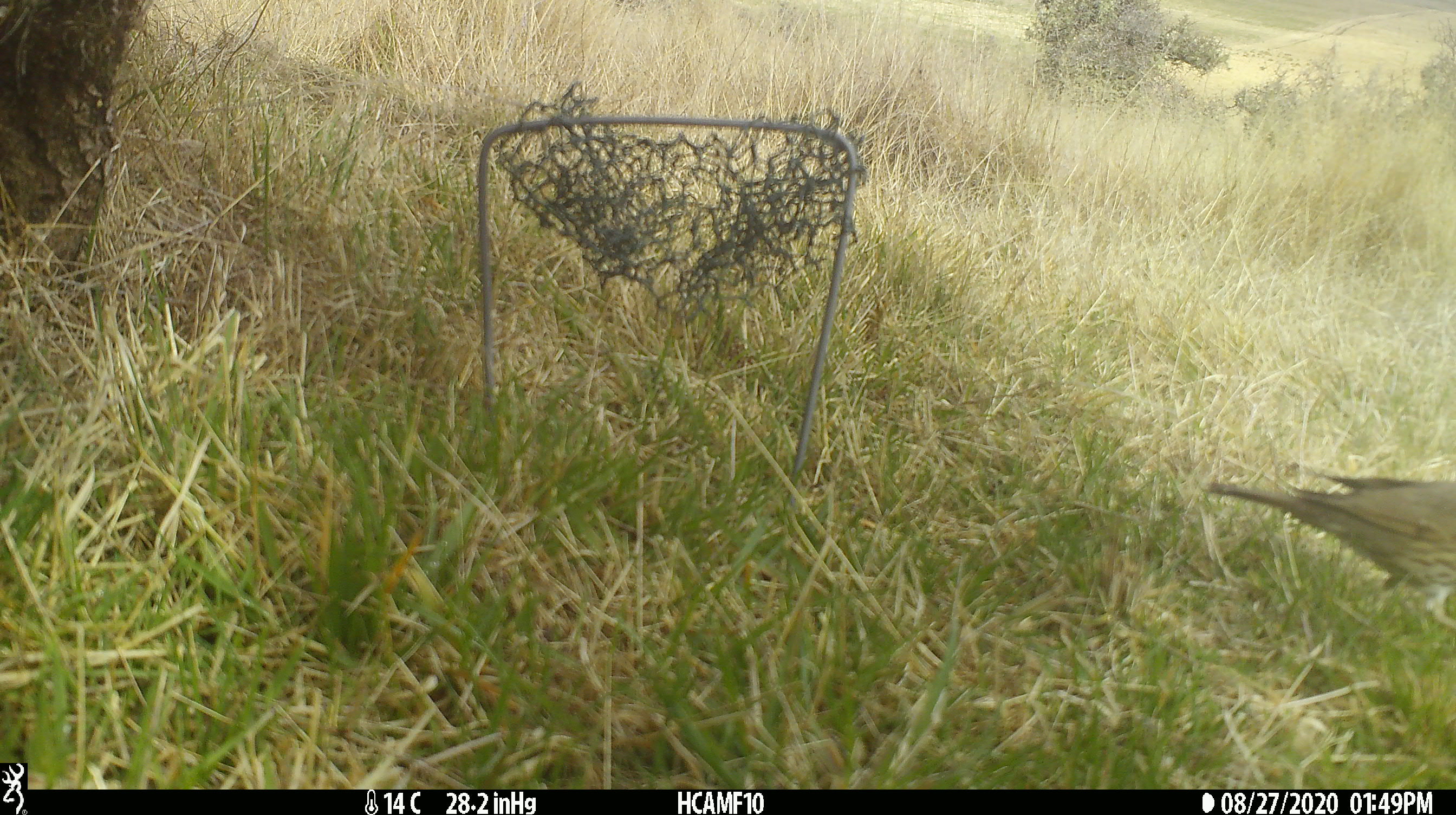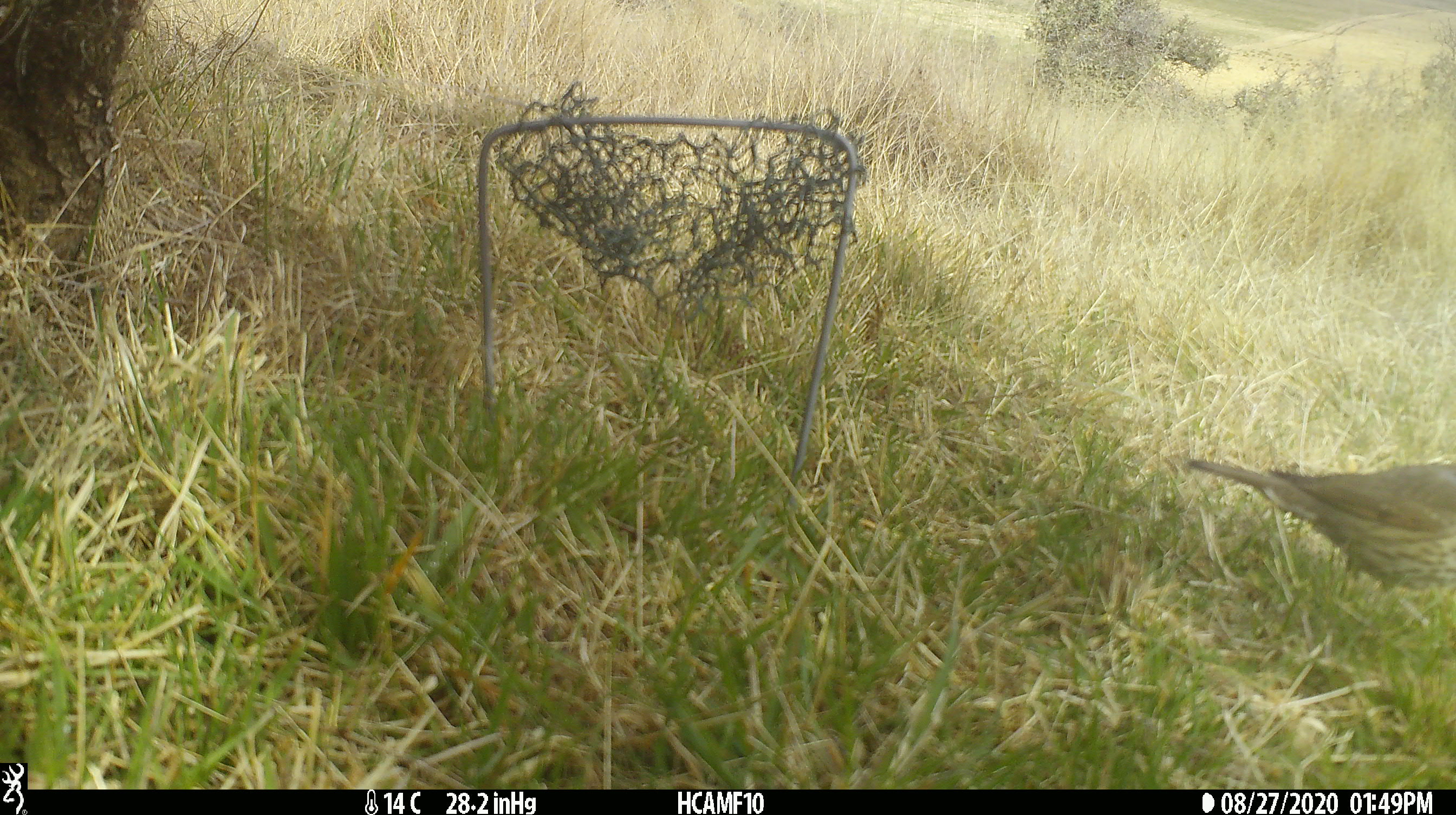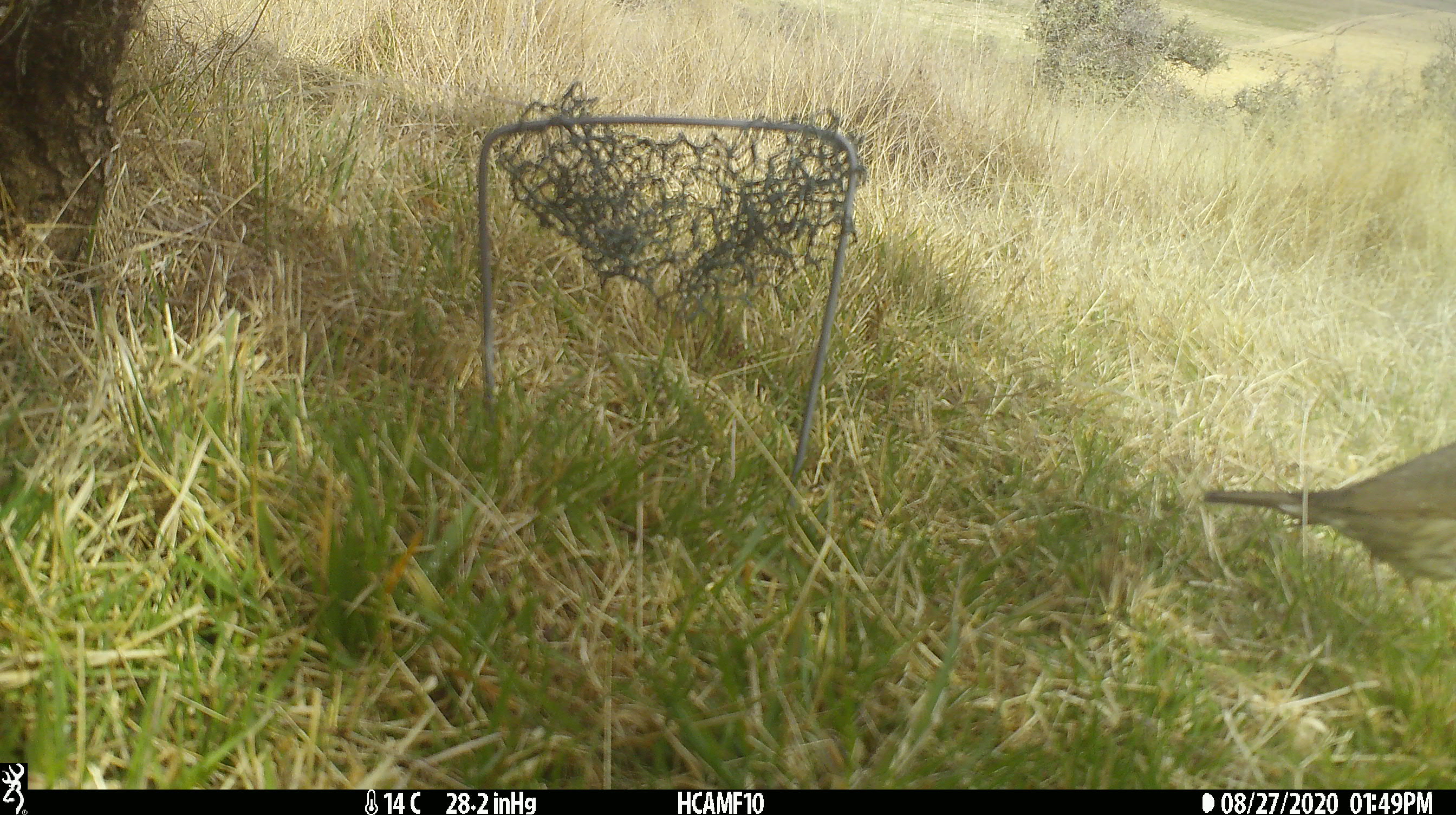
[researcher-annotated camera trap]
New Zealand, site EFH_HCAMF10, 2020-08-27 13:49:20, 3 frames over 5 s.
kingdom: Animalia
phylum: Chordata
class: Aves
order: Passeriformes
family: Turdidae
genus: Turdus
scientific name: Turdus philomelos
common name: song thrush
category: thrush